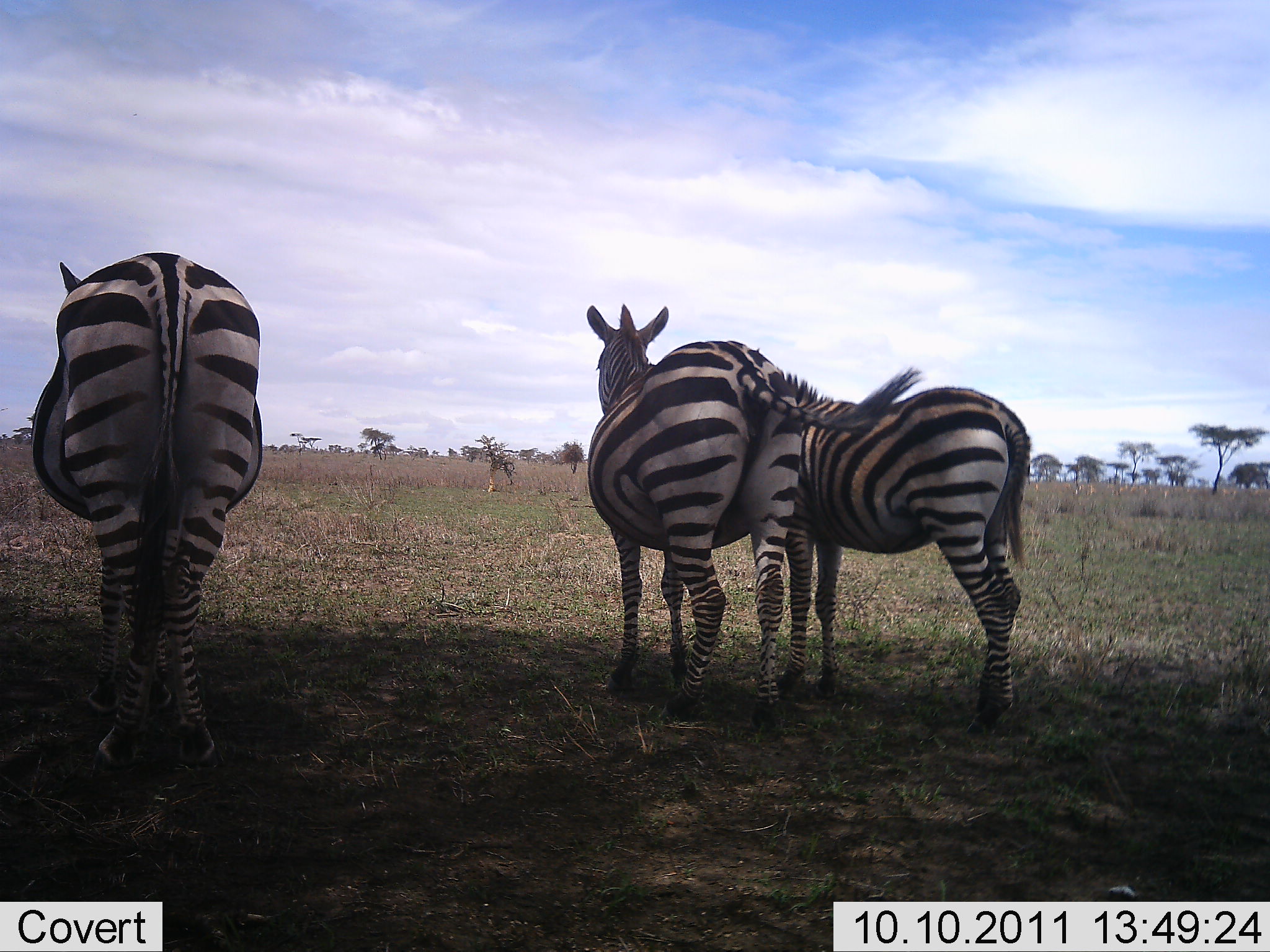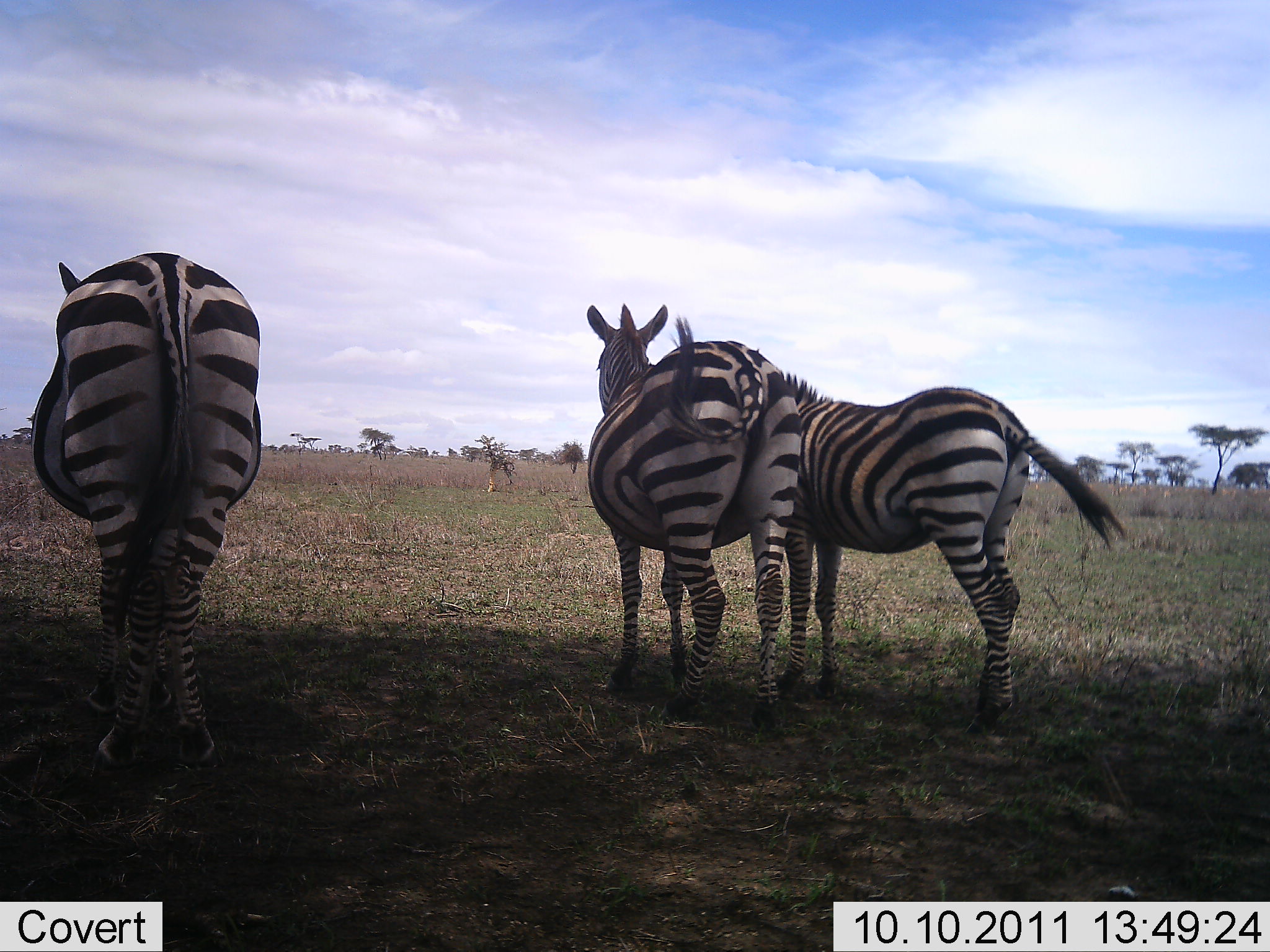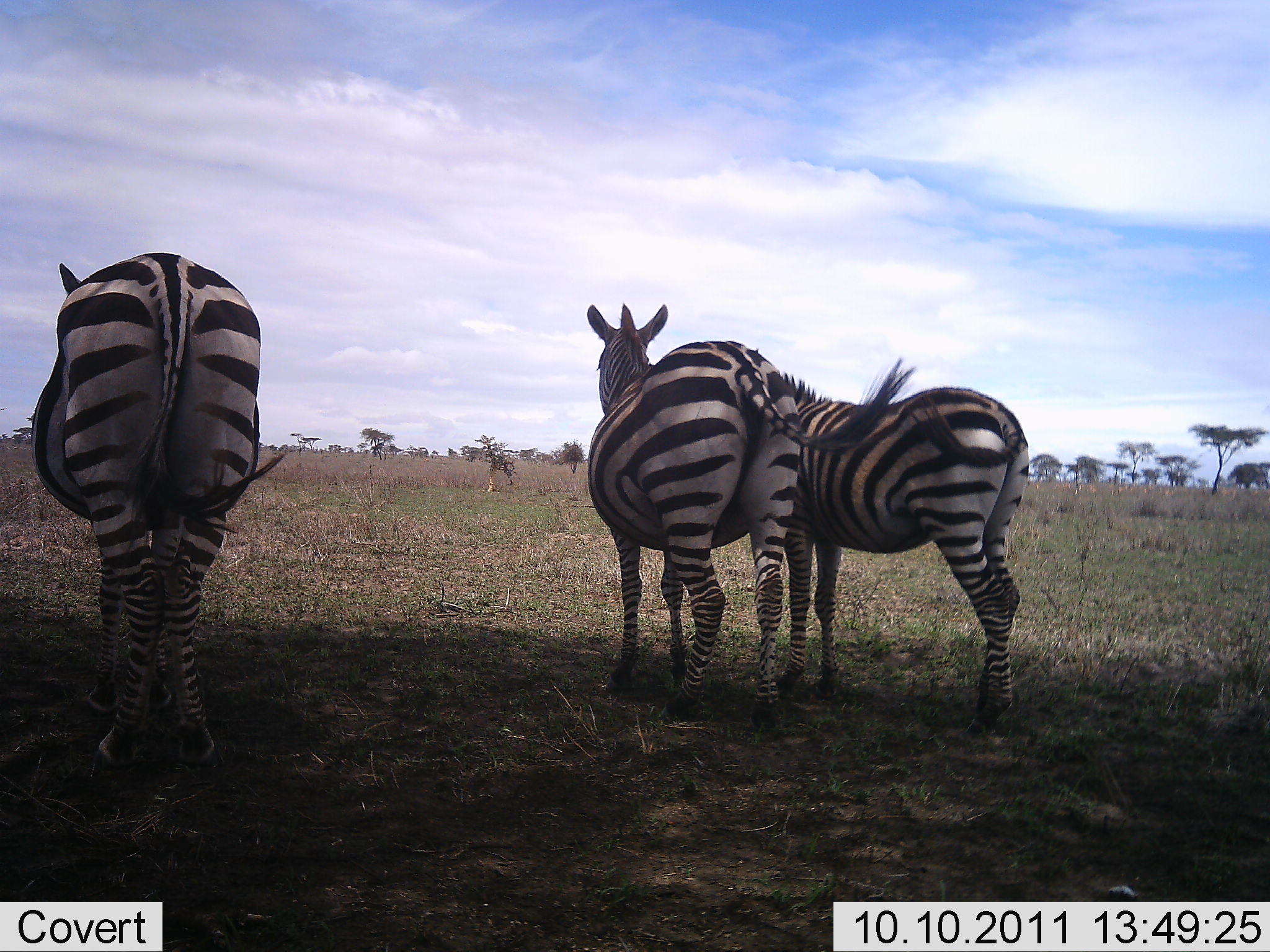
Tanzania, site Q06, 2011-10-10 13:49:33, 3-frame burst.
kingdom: Animalia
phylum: Chordata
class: Mammalia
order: Perissodactyla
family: Equidae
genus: Equus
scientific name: Equus quagga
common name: plains zebra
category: zebra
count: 3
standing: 100%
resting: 0%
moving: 0%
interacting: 0%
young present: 7%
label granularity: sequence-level